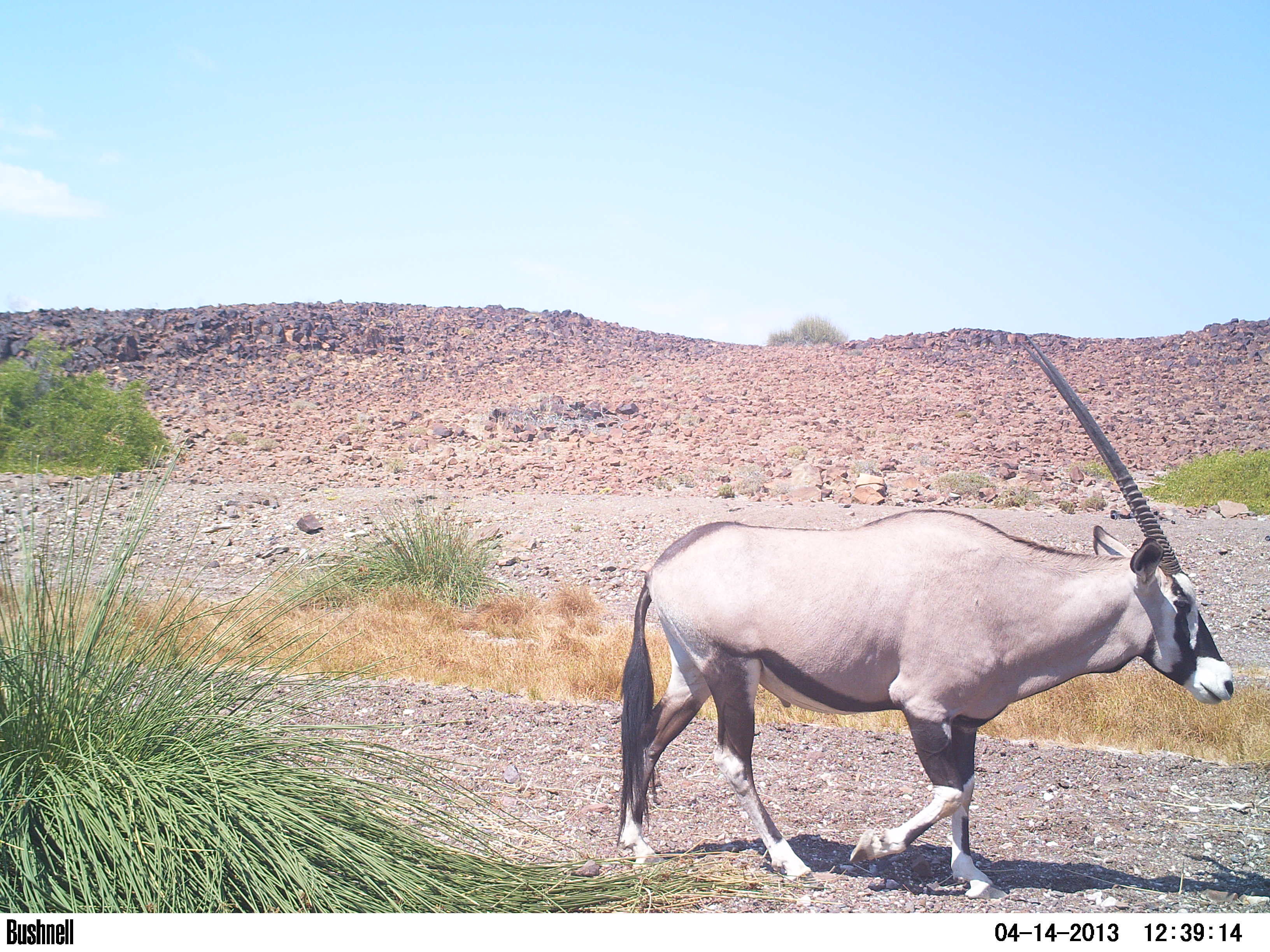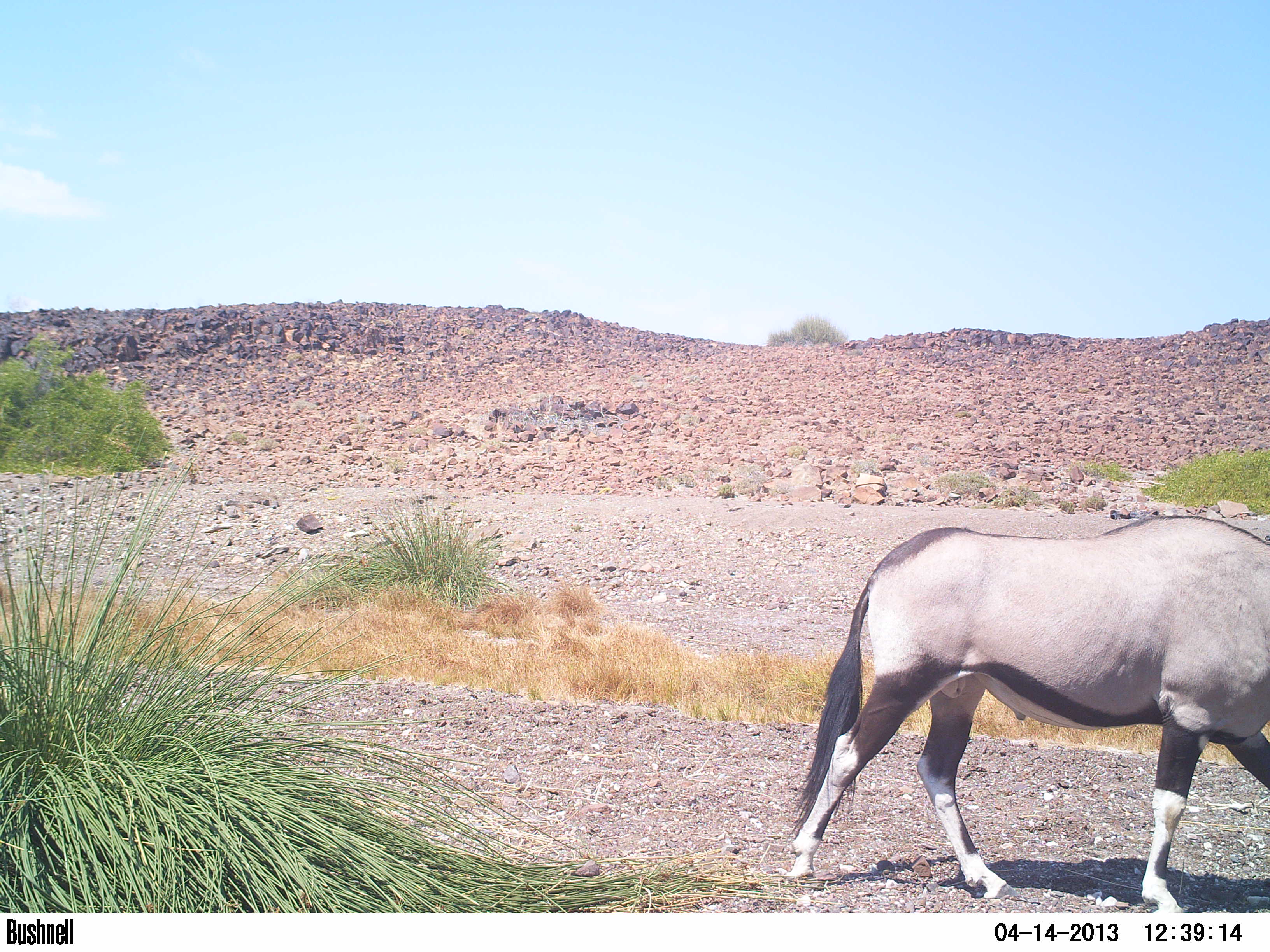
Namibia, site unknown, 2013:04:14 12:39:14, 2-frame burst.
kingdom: Animalia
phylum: Chordata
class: Mammalia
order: Artiodactyla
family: Bovidae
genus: Oryx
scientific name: Oryx gazella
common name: gemsbok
Oryx gazella (gemsbok).